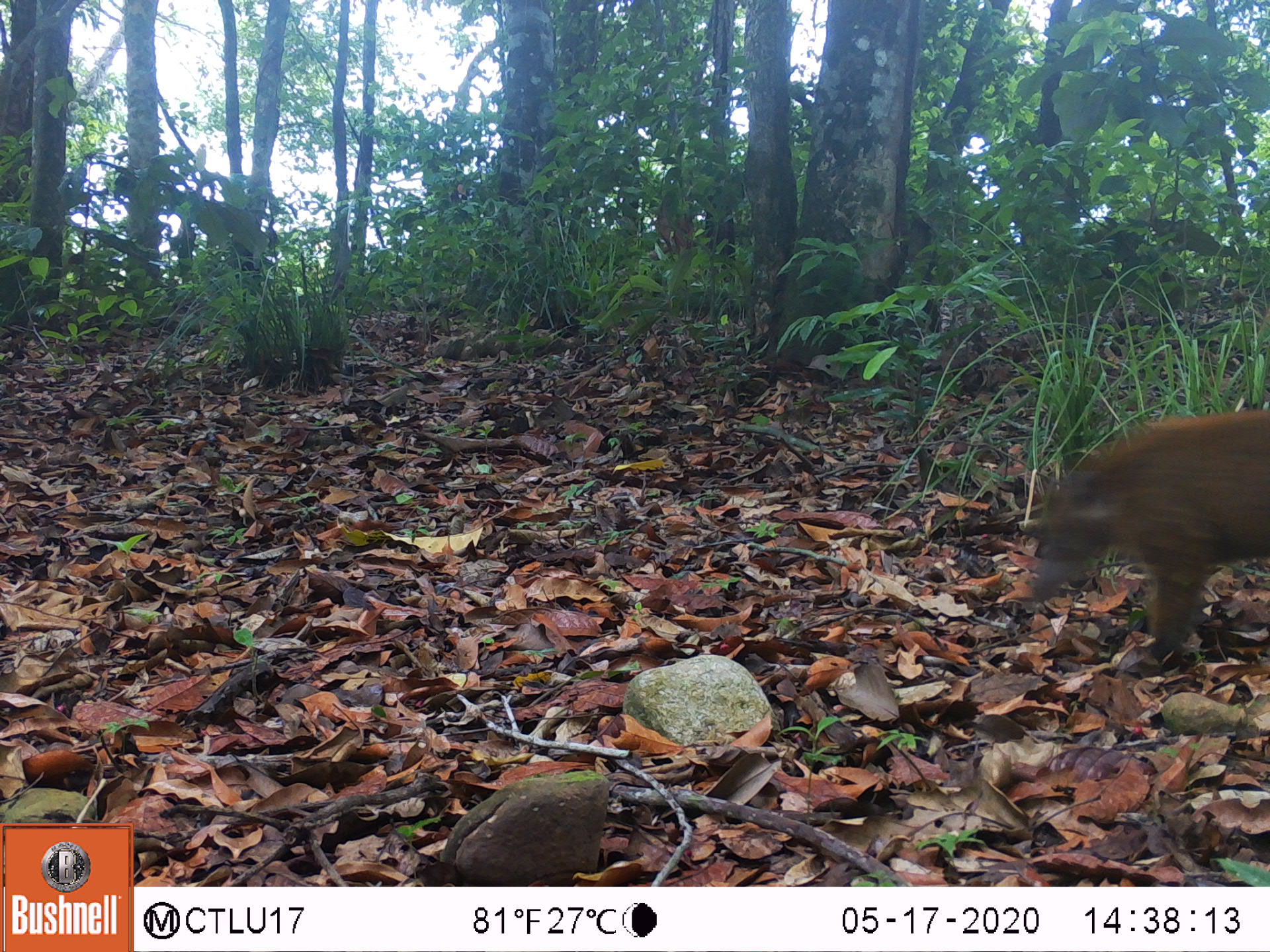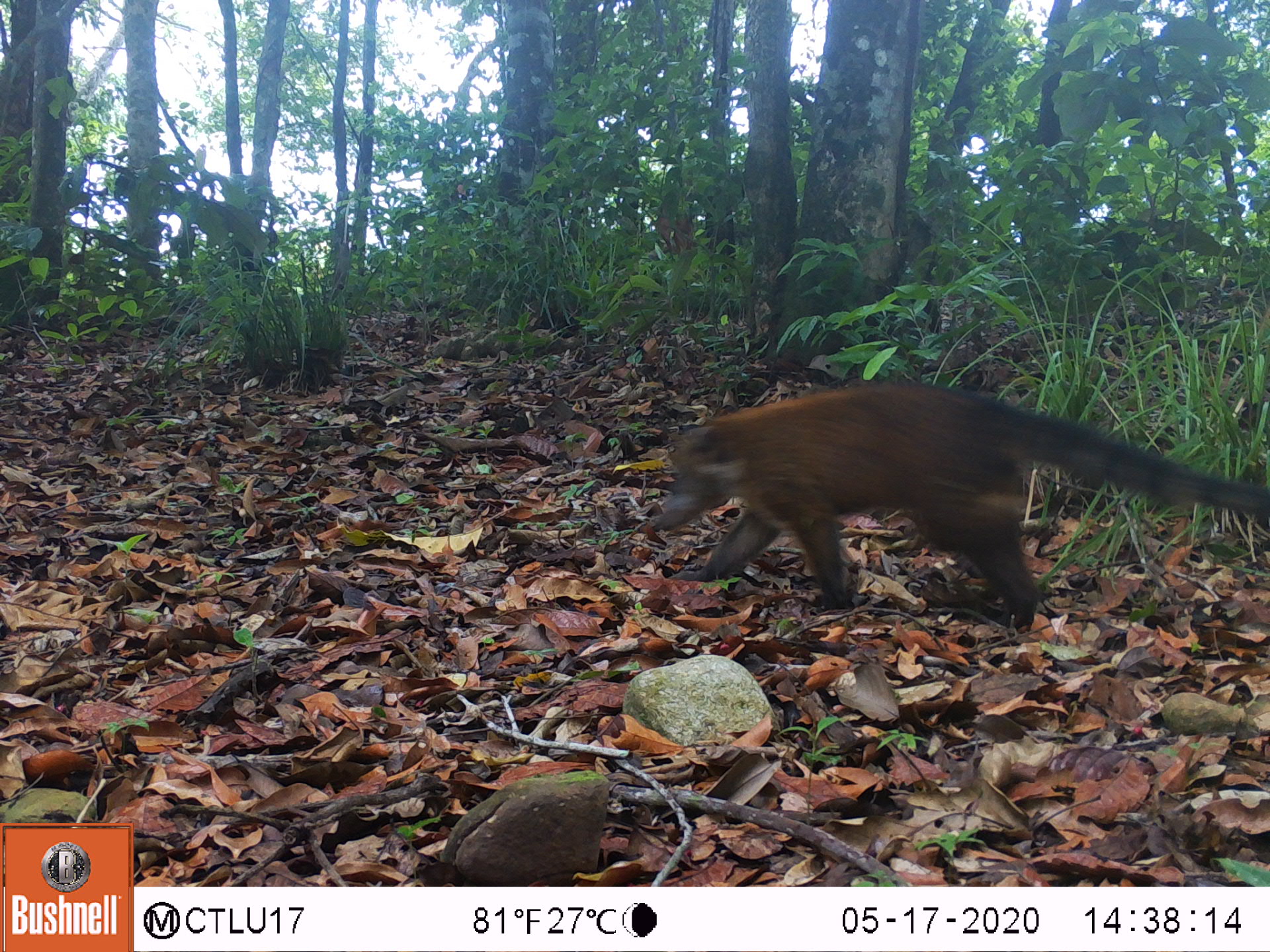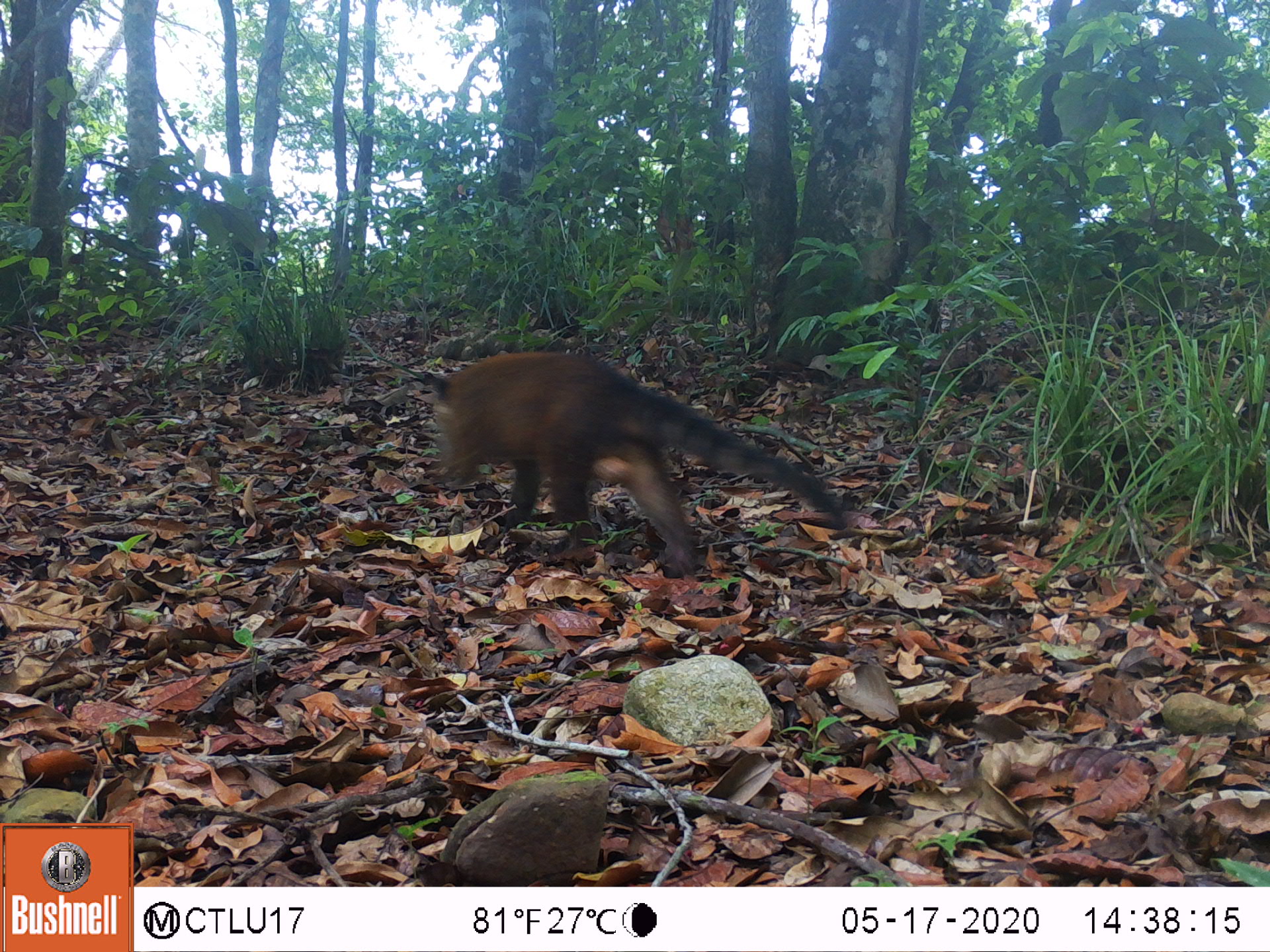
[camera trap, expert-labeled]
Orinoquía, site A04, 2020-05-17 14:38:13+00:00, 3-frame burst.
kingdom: Animalia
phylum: Chordata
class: Mammalia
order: Carnivora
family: Procyonidae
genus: Nasua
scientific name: Nasua nasua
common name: south american coati